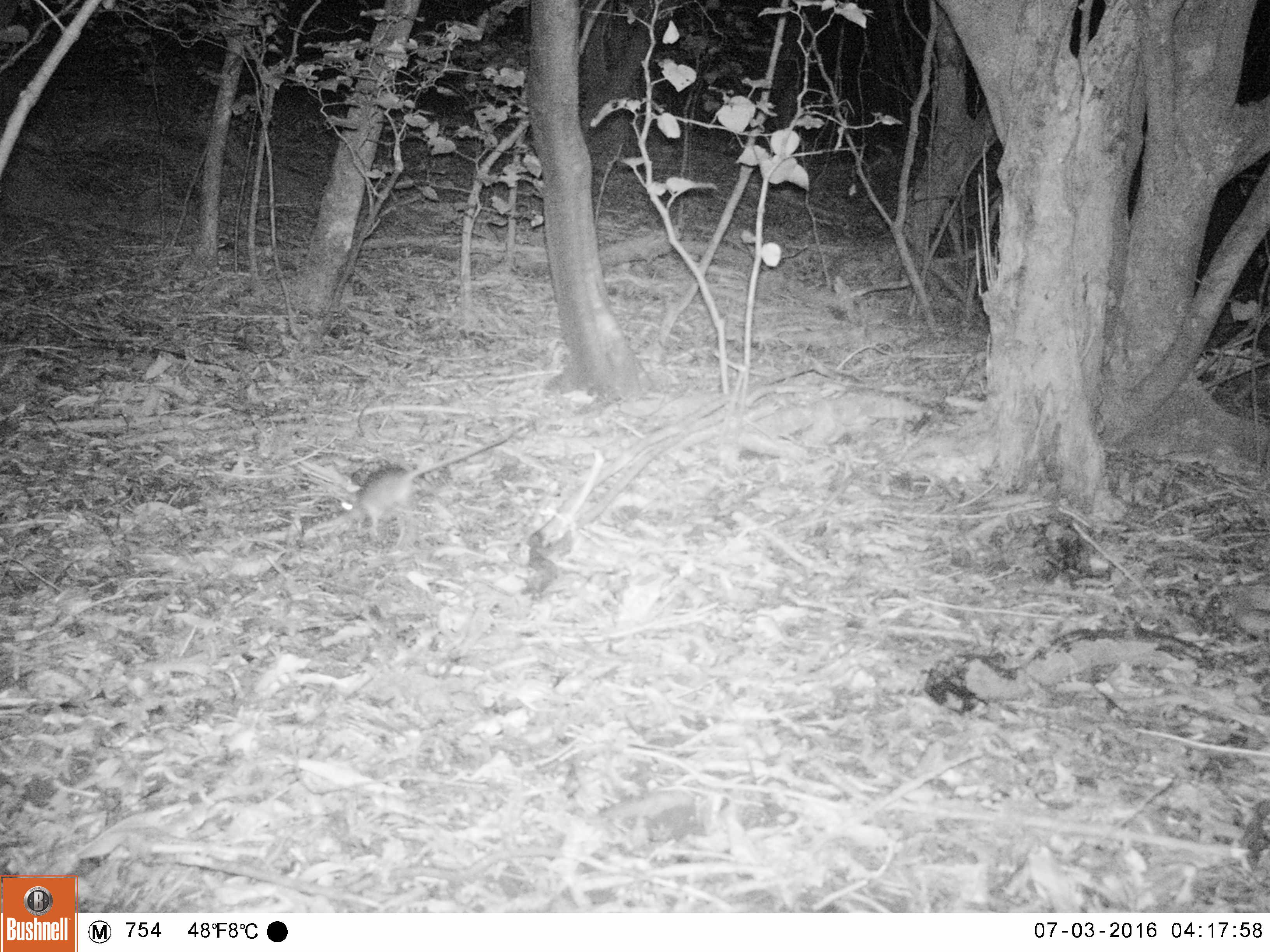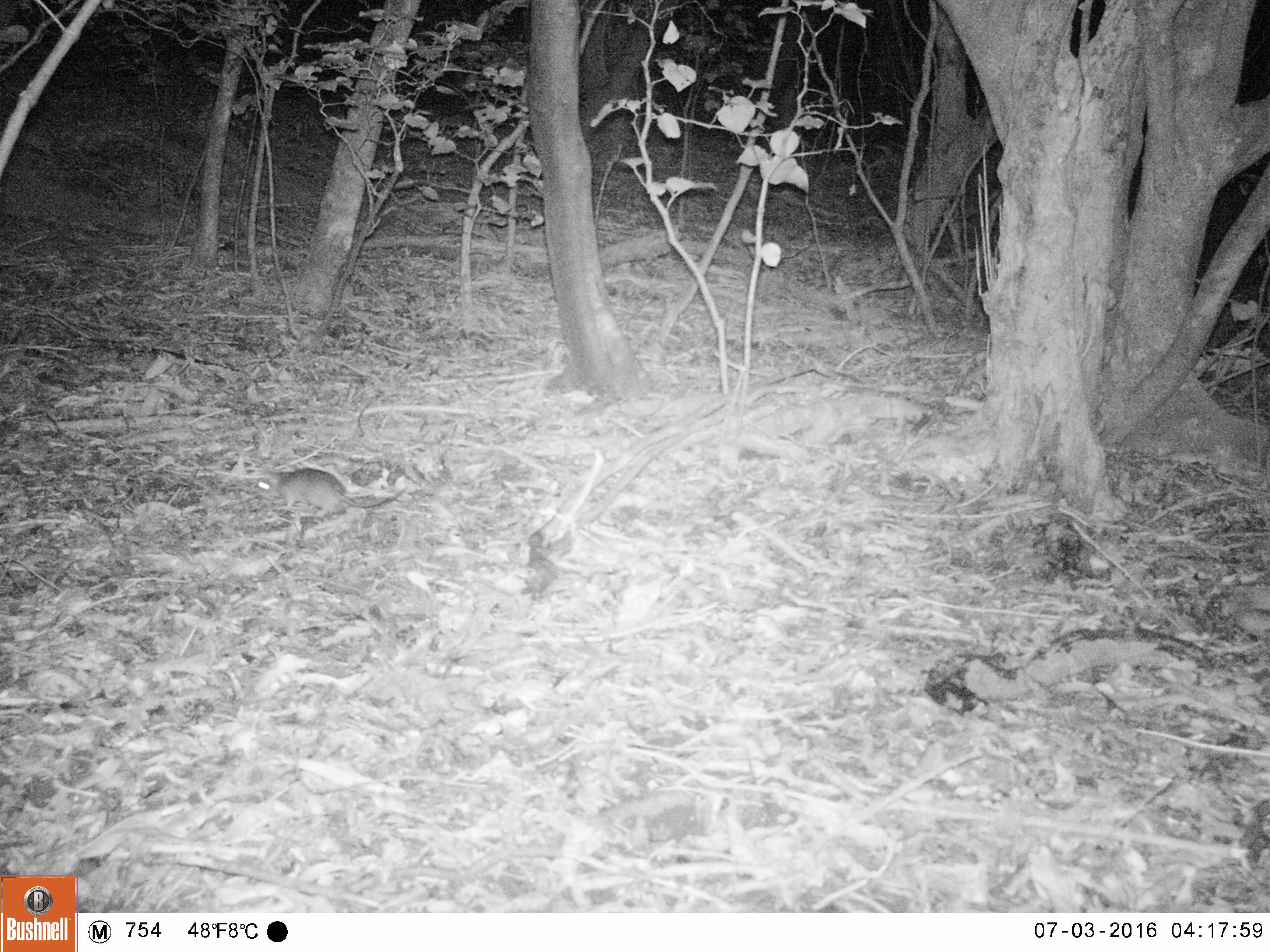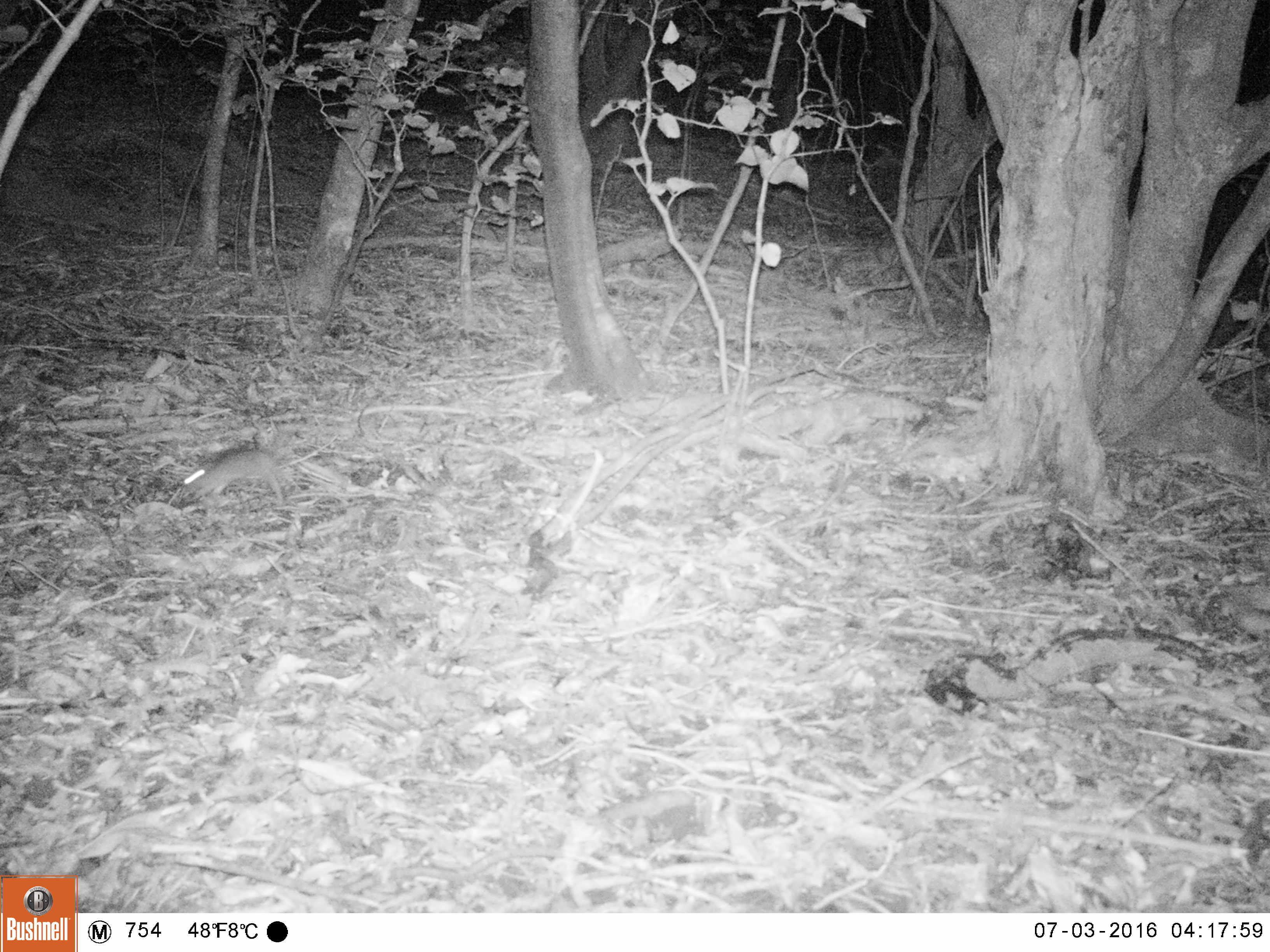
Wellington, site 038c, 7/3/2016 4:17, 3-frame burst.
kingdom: Animalia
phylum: Chordata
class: Mammalia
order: Rodentia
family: Muridae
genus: Rattus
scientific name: Rattus rattus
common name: ship rat